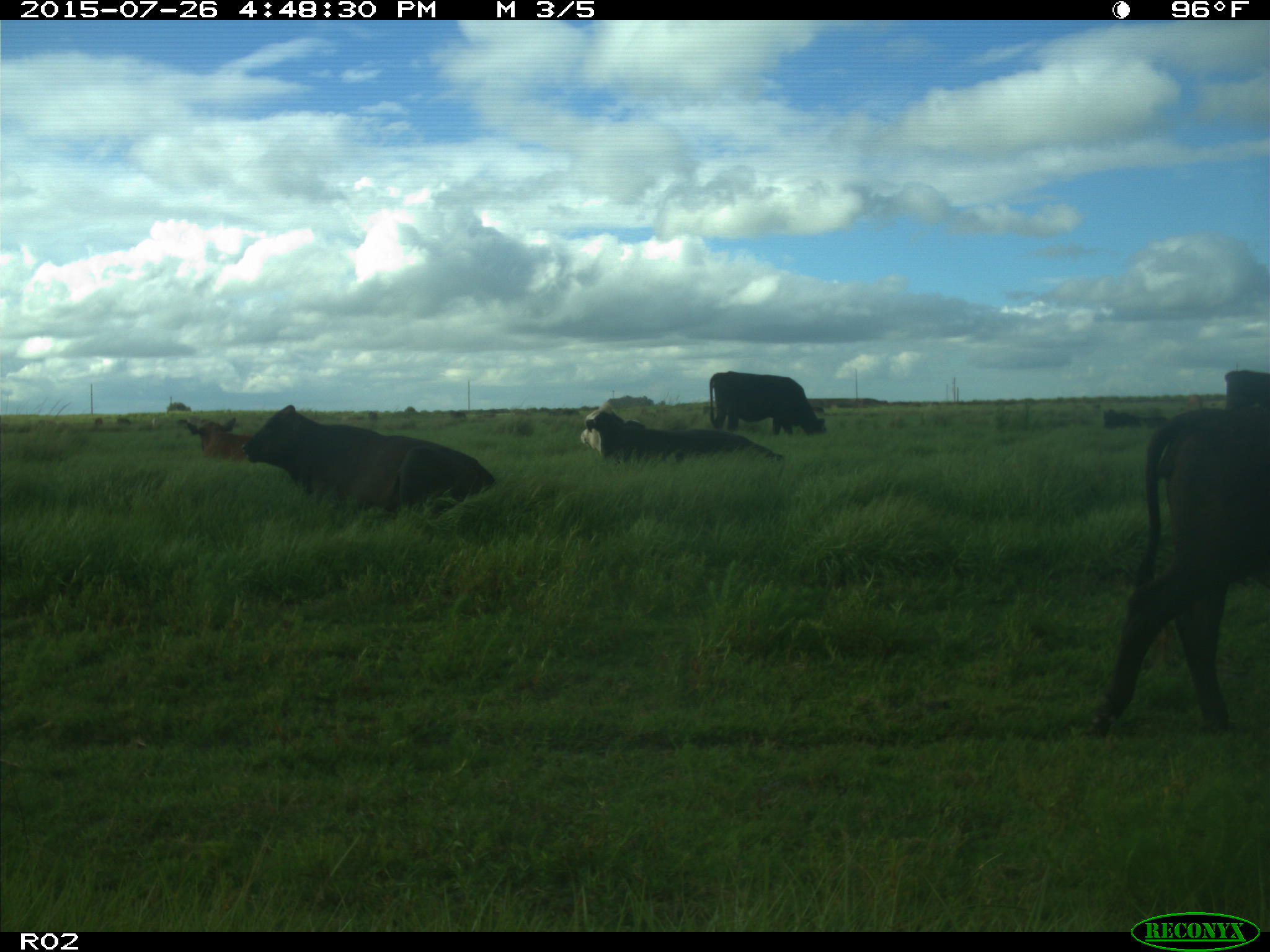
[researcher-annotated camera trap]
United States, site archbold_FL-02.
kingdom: Animalia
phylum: Chordata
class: Mammalia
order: Artiodactyla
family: Bovidae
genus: Bos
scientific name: Bos taurus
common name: domestic cow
Bos taurus (domestic cow).